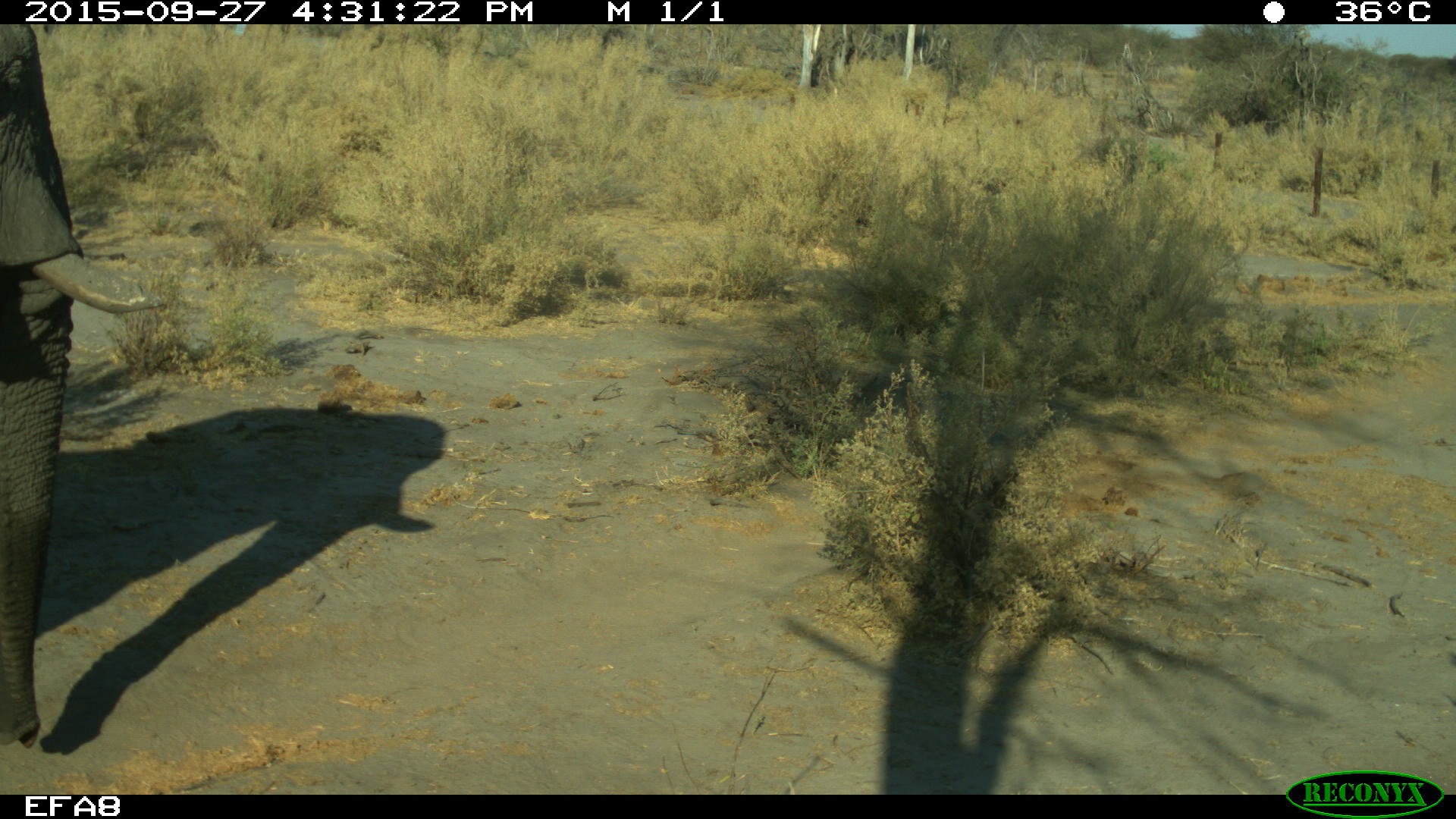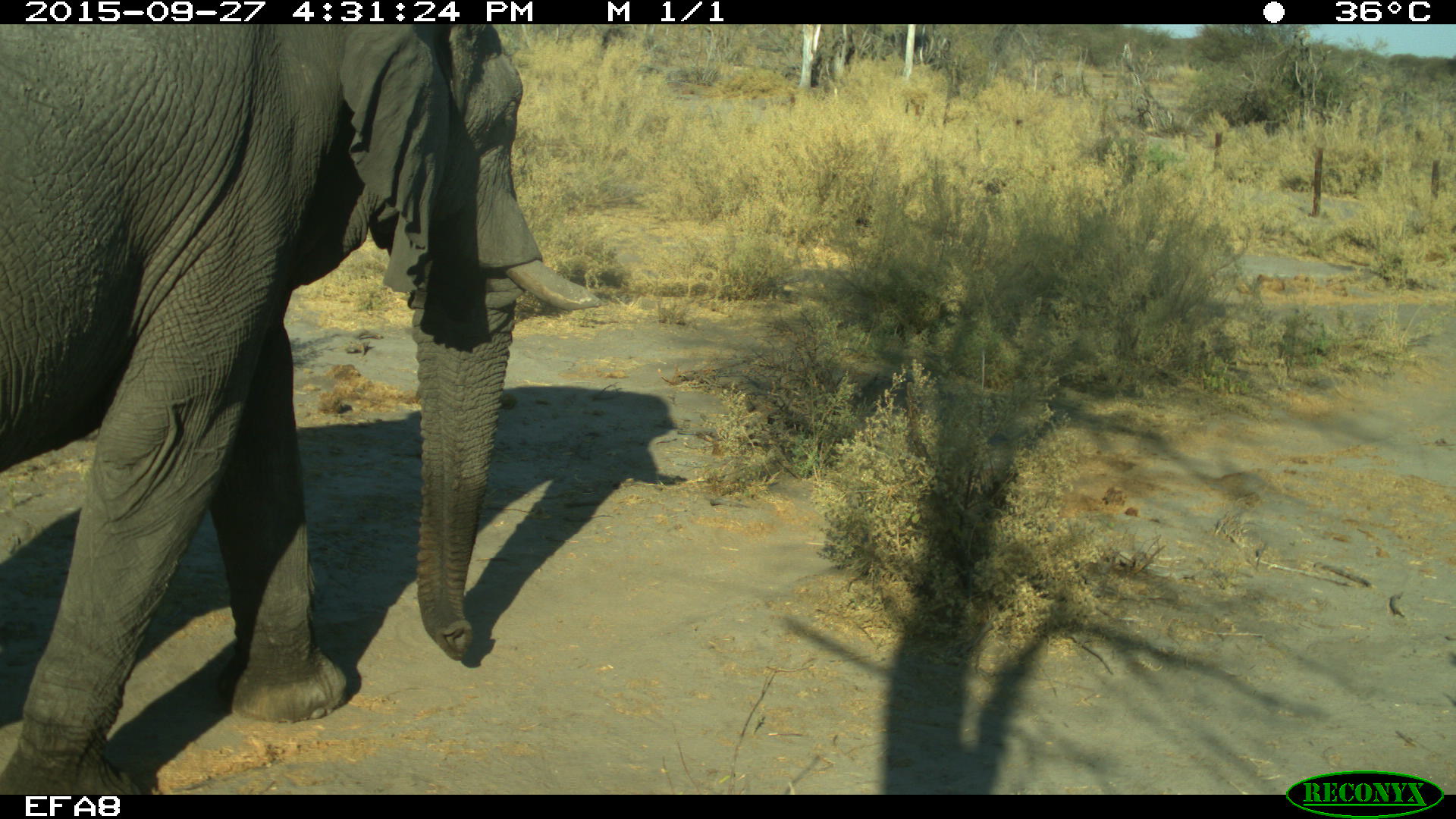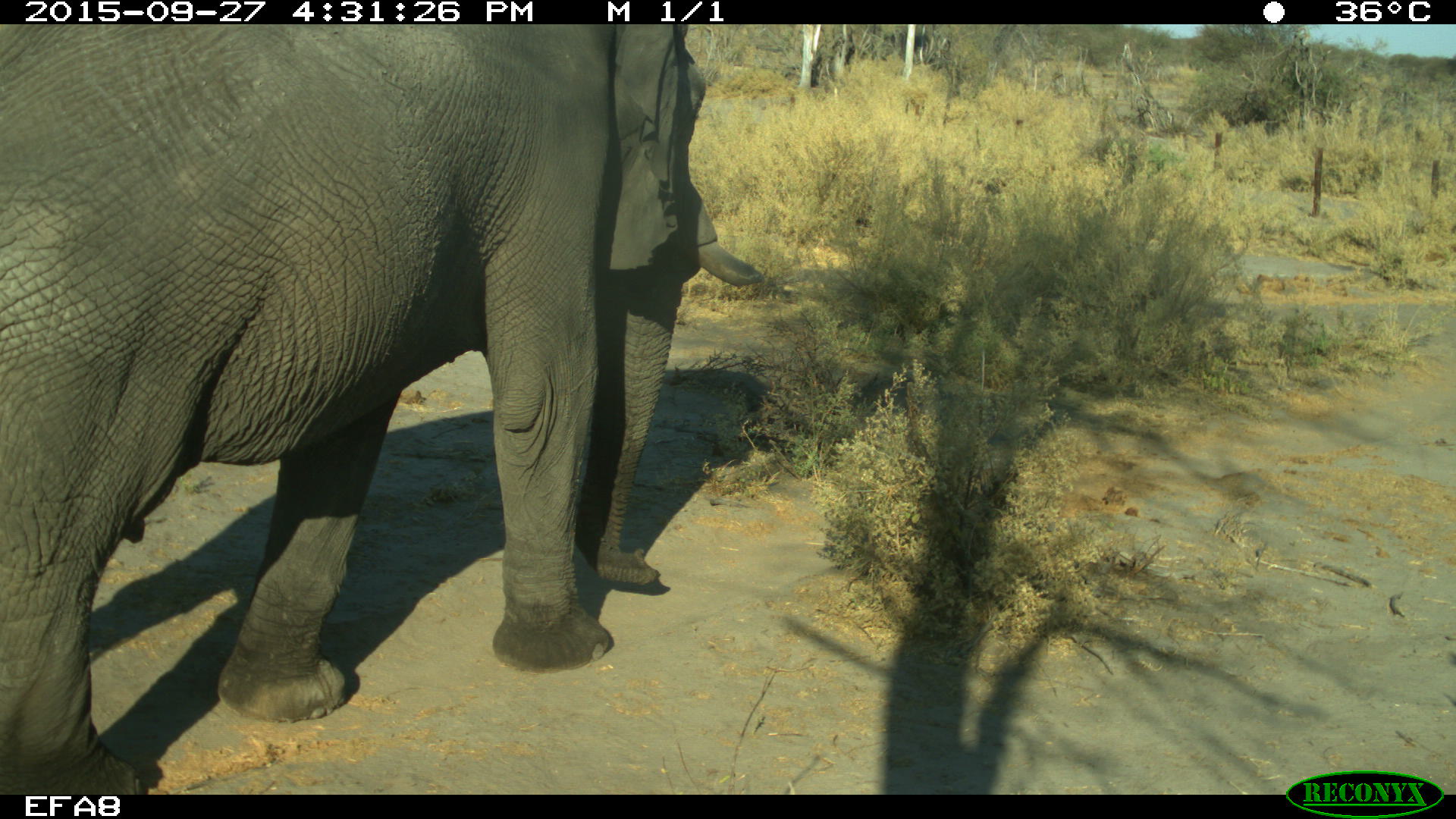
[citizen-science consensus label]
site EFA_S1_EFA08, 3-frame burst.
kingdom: Animalia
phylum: Chordata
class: Mammalia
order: Proboscidea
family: Elephantidae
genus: Loxodonta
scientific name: Loxodonta africana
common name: african bush elephant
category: elephant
Elephant (african bush elephant) (Loxodonta africana), count 1. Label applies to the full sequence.